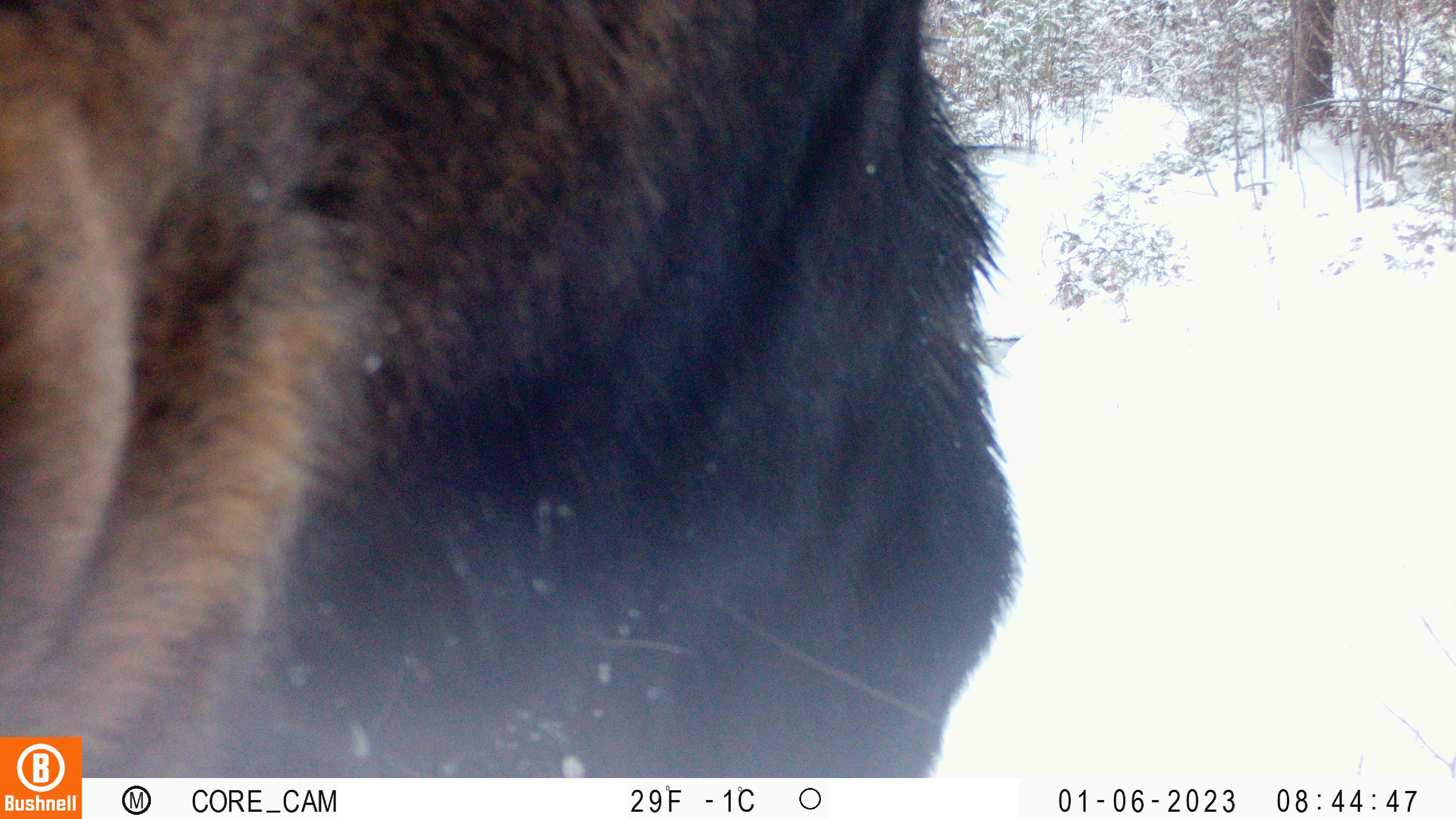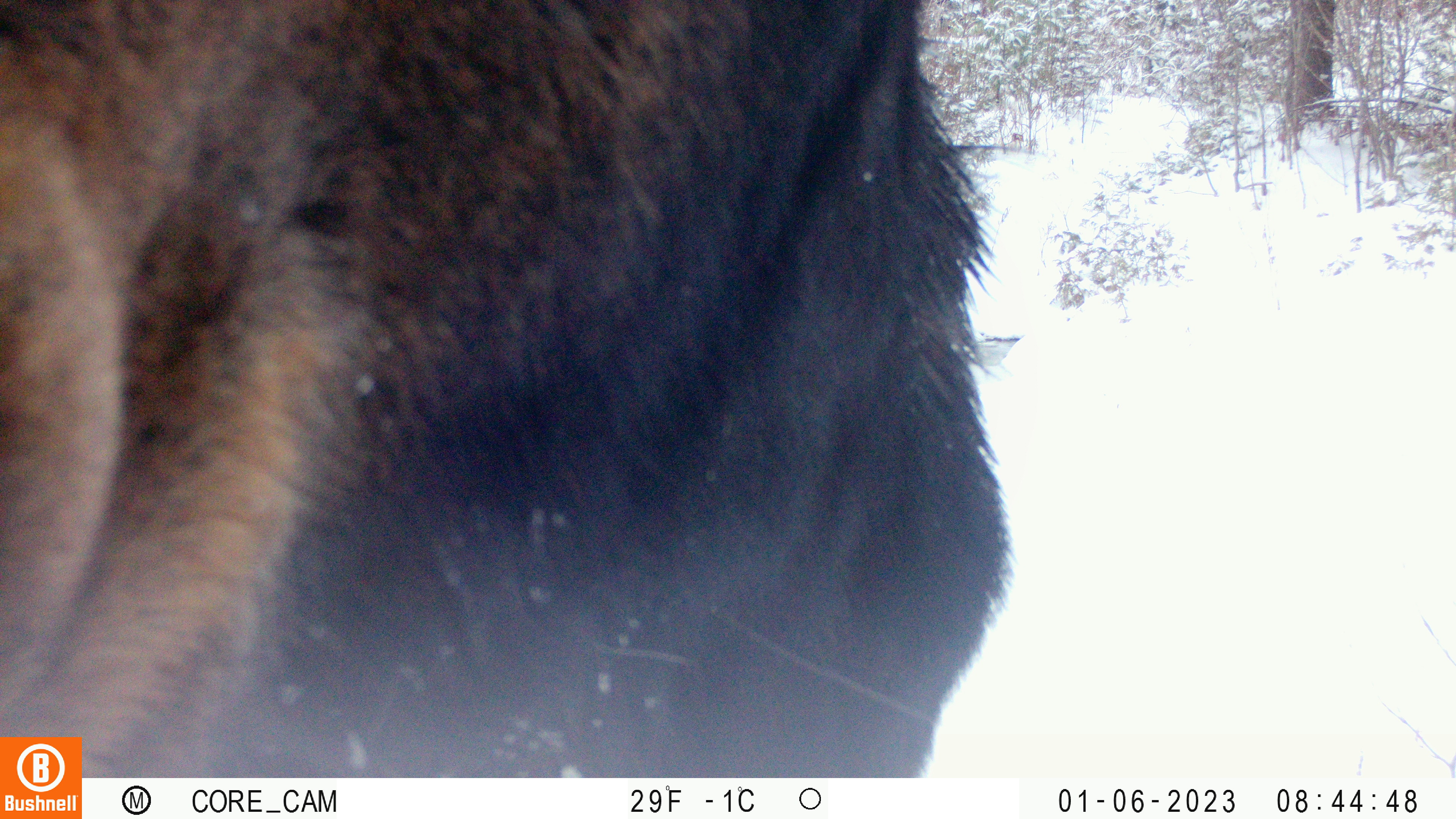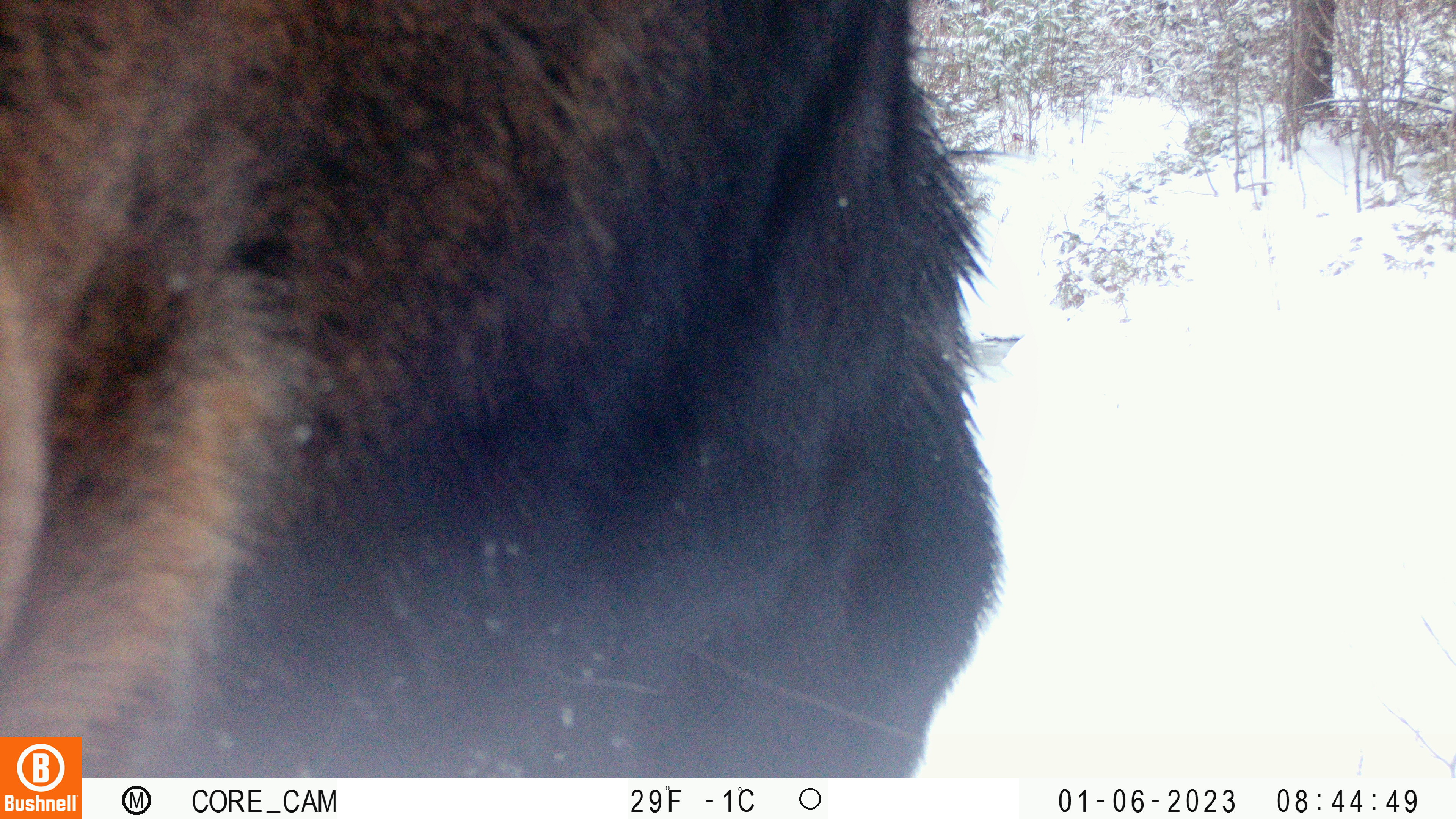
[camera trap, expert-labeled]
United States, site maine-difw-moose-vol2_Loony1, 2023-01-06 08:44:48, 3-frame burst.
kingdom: Animalia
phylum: Chordata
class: Mammalia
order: Artiodactyla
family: Cervidae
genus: Alces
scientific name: Alces alces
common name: moose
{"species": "moose (Alces alces)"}